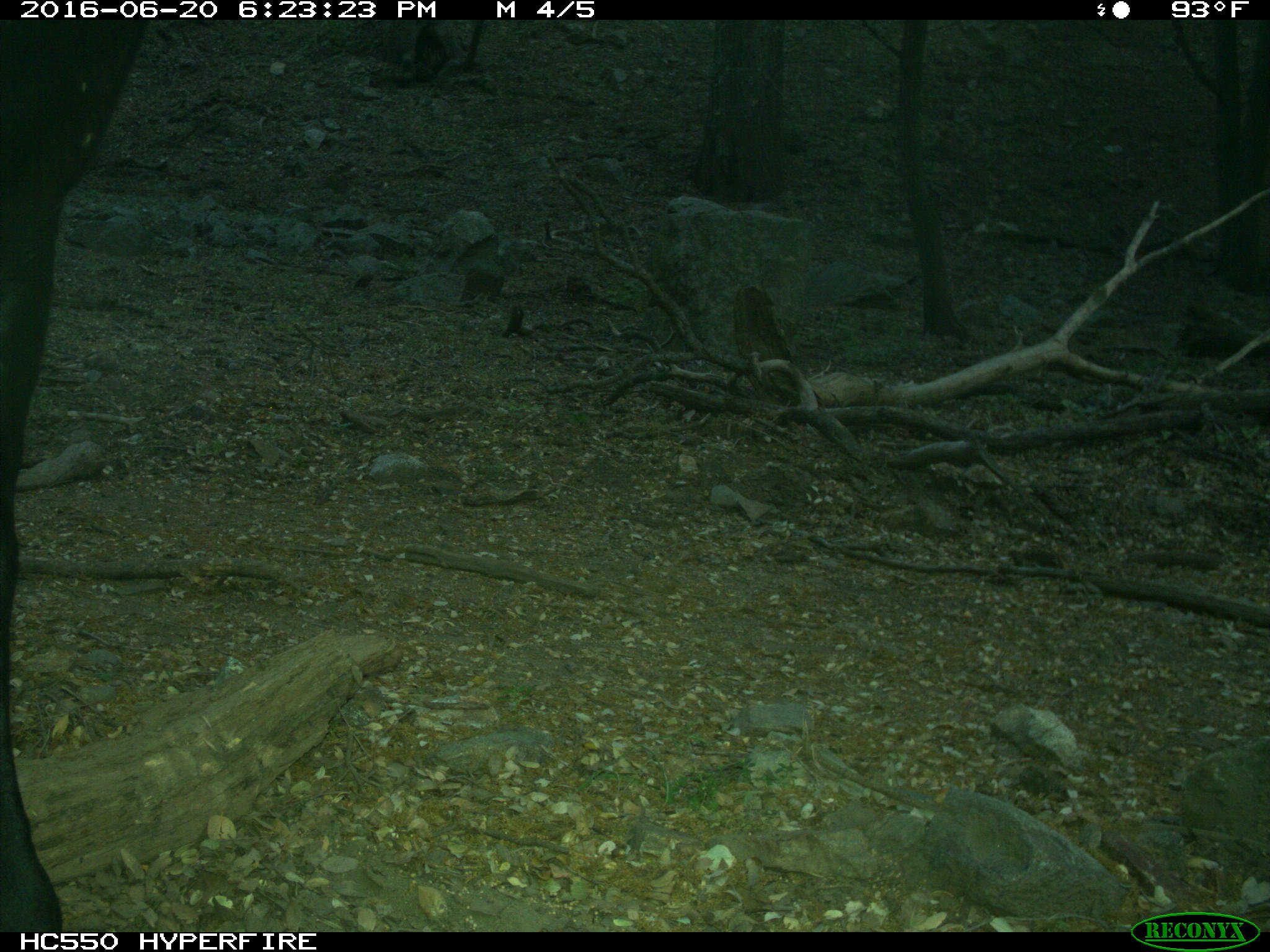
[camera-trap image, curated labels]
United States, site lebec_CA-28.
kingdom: Animalia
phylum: Chordata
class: Mammalia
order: Artiodactyla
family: Bovidae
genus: Bos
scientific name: Bos taurus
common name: domestic cow